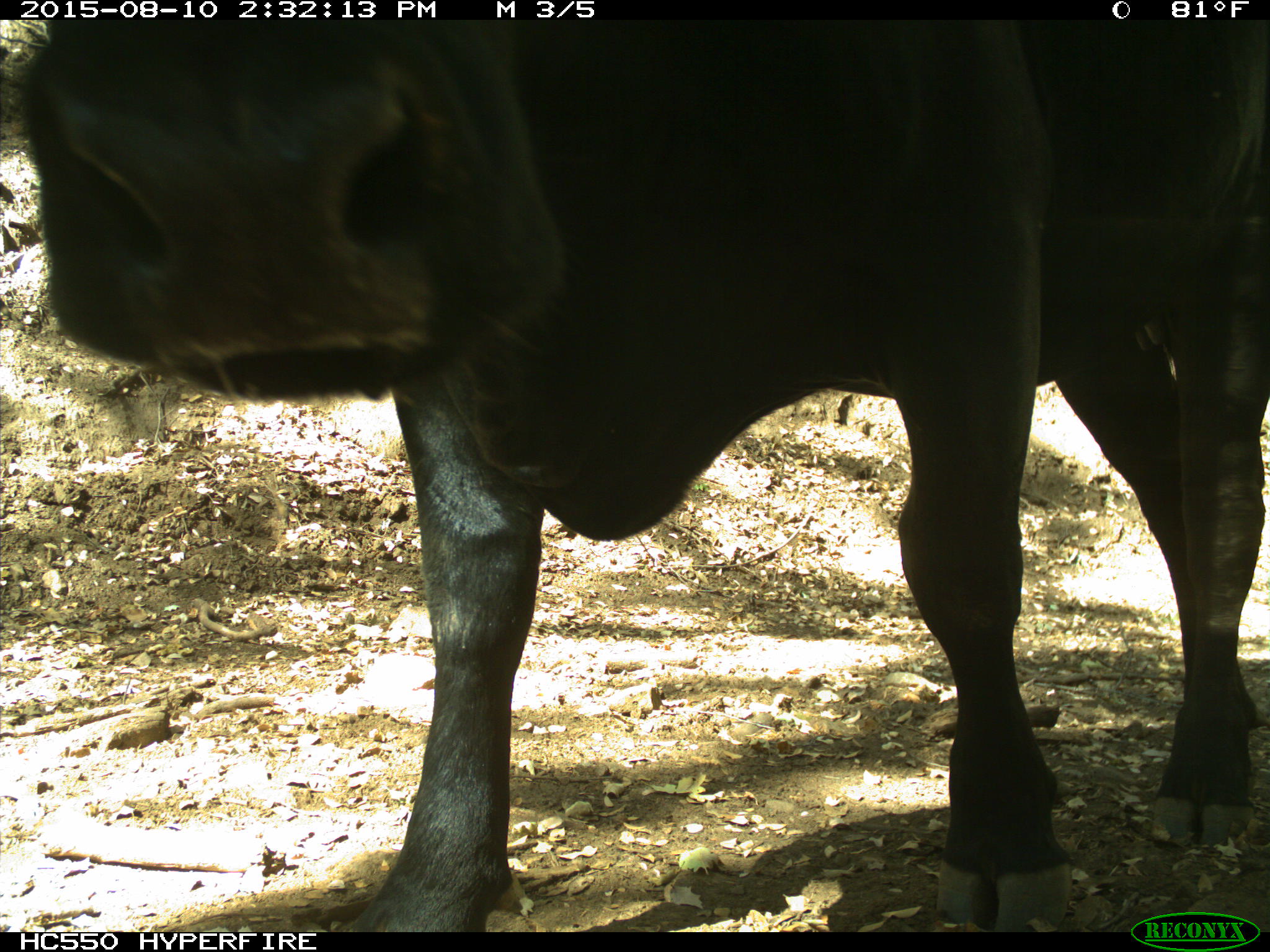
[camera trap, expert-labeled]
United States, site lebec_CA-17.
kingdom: Animalia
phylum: Chordata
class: Mammalia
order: Artiodactyla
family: Bovidae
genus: Bos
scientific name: Bos taurus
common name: domestic cow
Bos taurus (domestic cow).